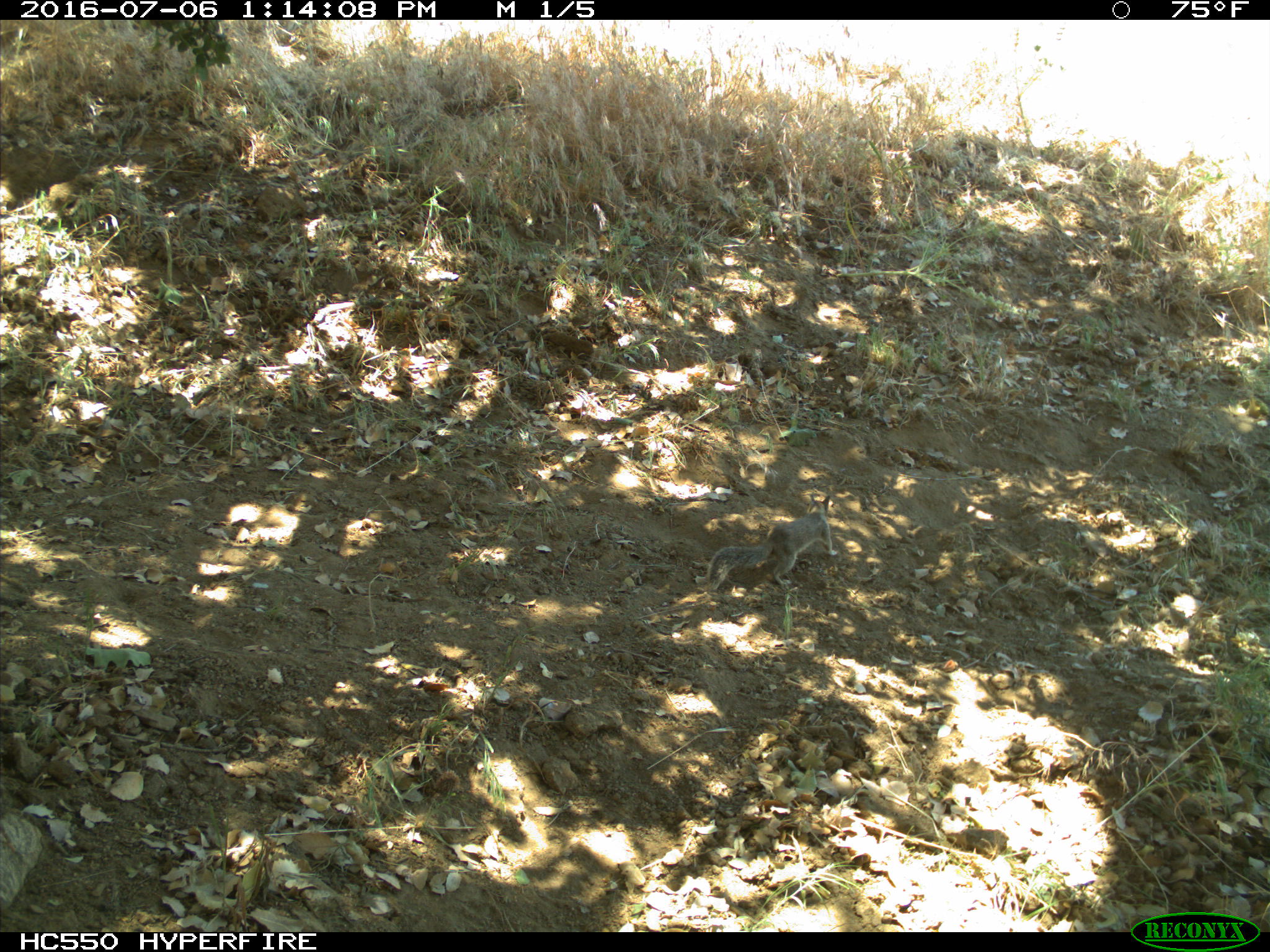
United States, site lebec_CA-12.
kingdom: Animalia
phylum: Chordata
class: Mammalia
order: Rodentia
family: Sciuridae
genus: Otospermophilus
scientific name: Otospermophilus beecheyi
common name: california ground squirrel